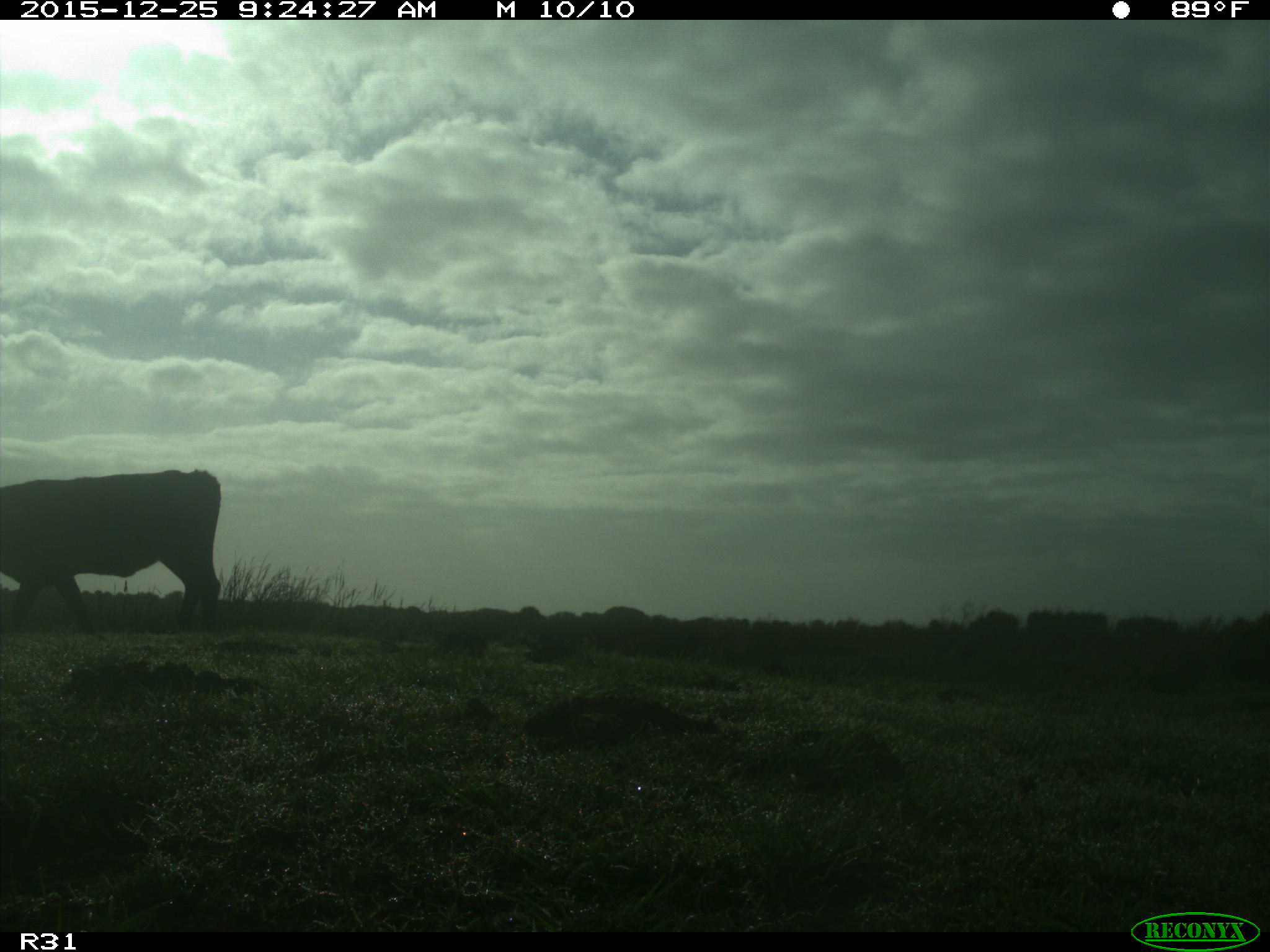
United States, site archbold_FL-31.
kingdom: Animalia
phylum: Chordata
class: Mammalia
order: Artiodactyla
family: Bovidae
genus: Bos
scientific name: Bos taurus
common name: domestic cow